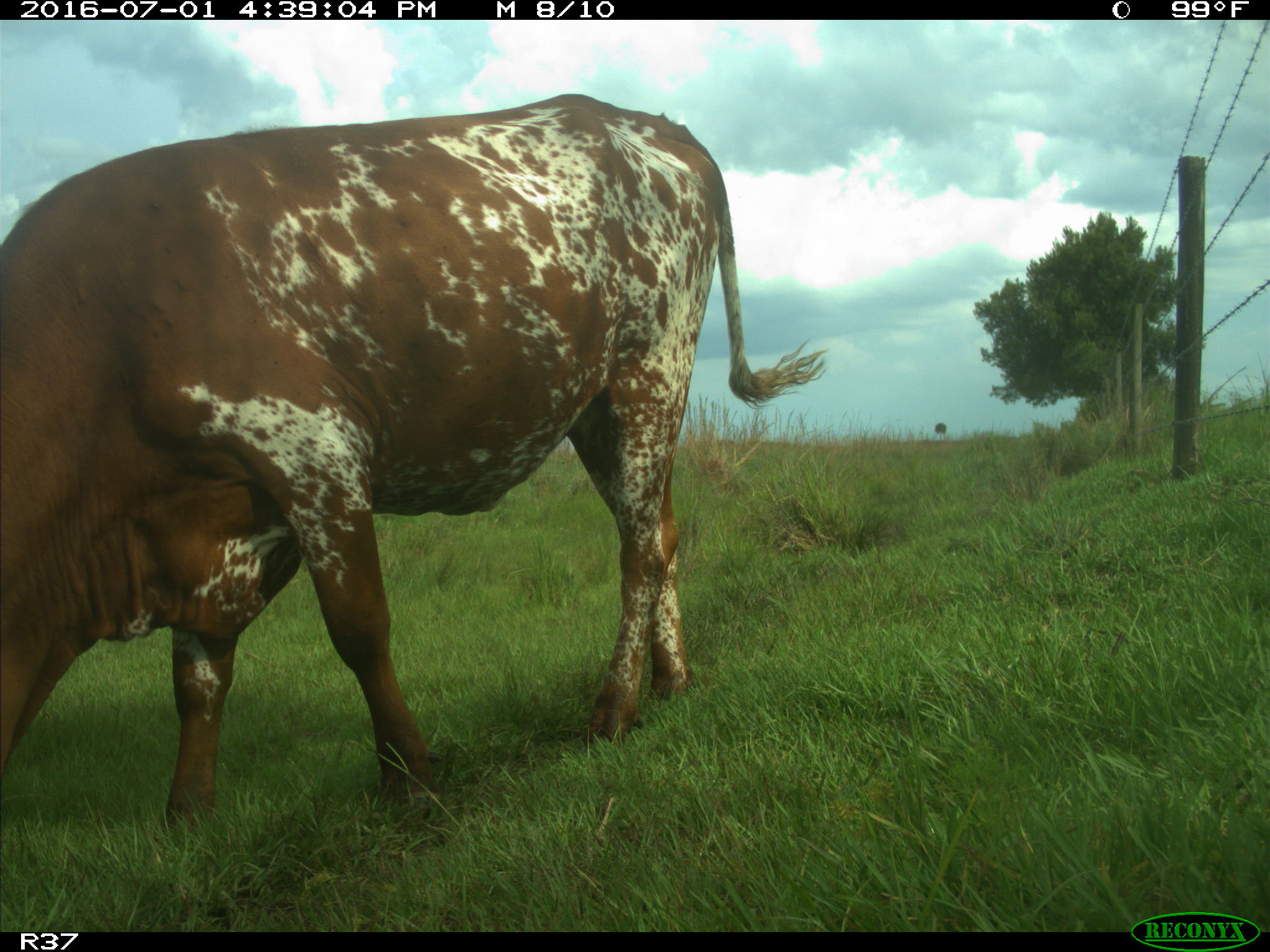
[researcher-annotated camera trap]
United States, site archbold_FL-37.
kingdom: Animalia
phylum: Chordata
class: Mammalia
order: Artiodactyla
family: Bovidae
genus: Bos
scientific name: Bos taurus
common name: domestic cow